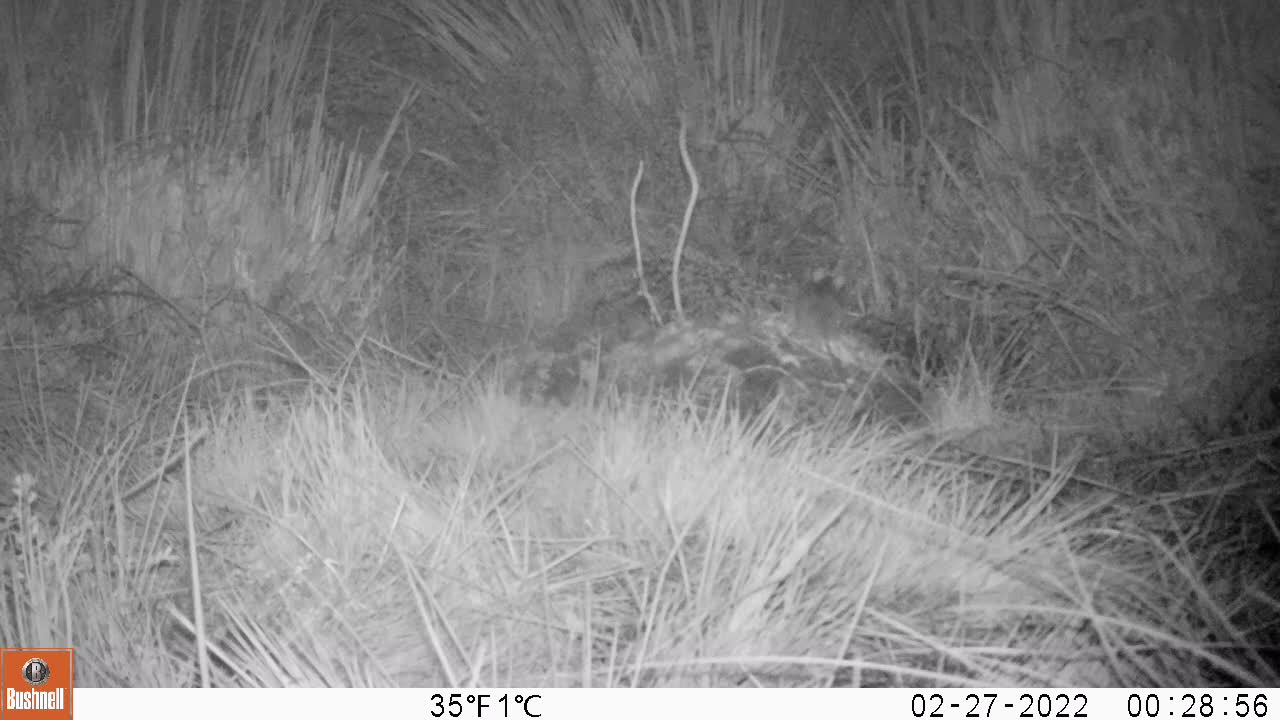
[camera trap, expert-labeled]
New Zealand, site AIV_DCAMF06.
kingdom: Animalia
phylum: Chordata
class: Mammalia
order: Rodentia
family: Muridae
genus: Mus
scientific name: Mus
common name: mouse